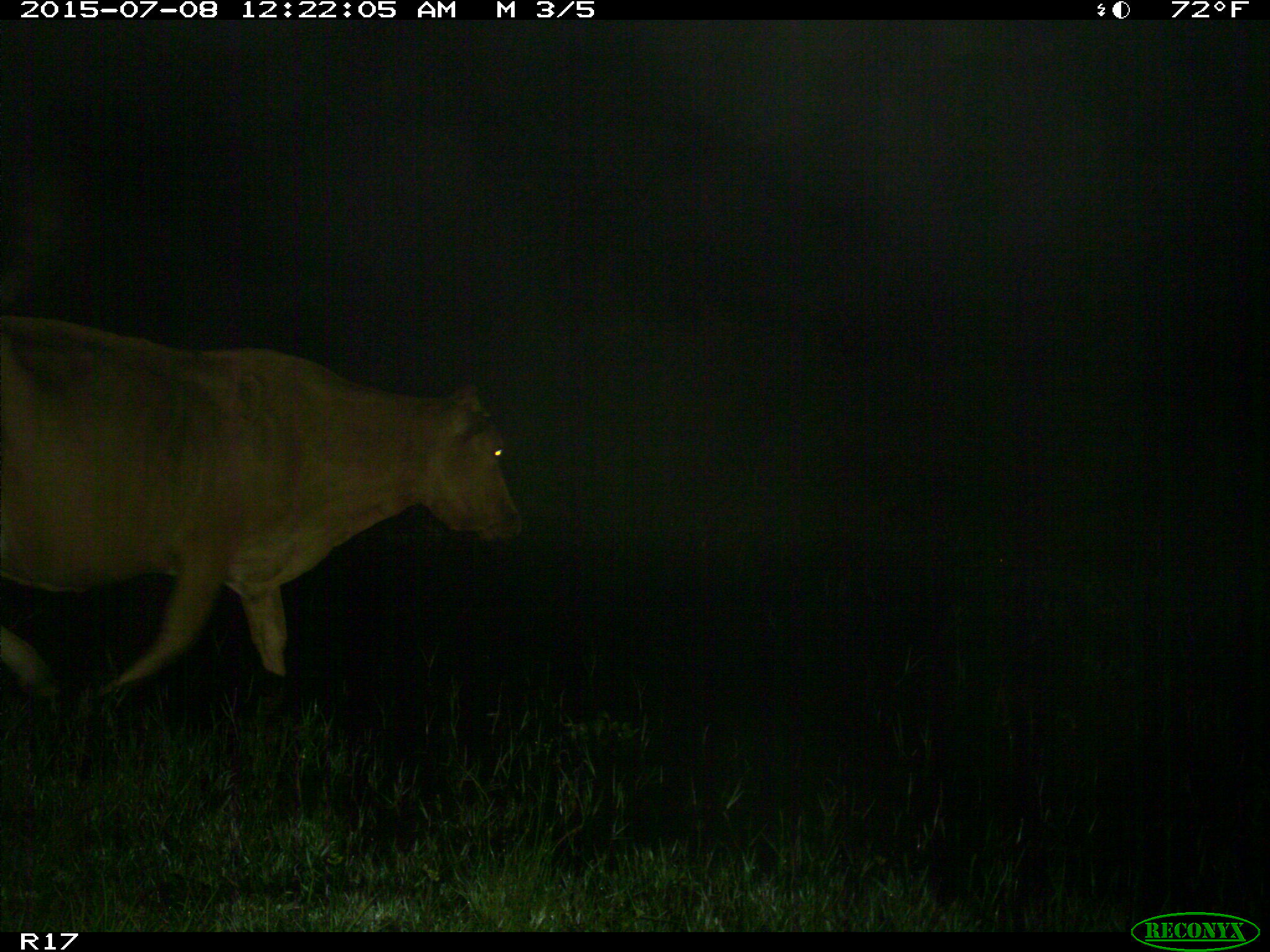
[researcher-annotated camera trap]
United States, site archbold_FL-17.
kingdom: Animalia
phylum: Chordata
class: Mammalia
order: Artiodactyla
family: Bovidae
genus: Bos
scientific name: Bos taurus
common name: domestic cow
Bos taurus (domestic cow).